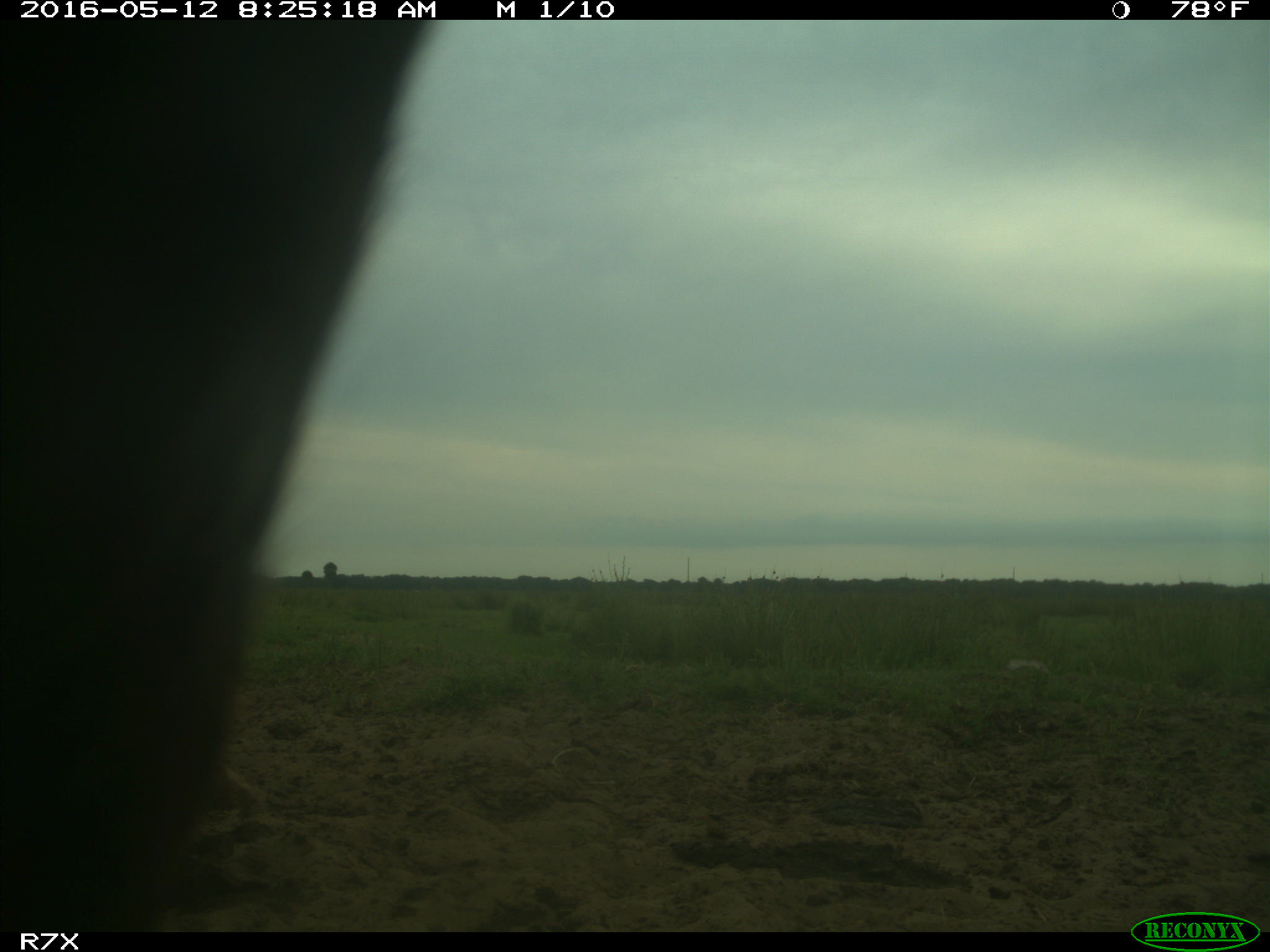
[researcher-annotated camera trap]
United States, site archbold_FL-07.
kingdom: Animalia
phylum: Chordata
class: Mammalia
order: Artiodactyla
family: Bovidae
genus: Bos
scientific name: Bos taurus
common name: domestic cow